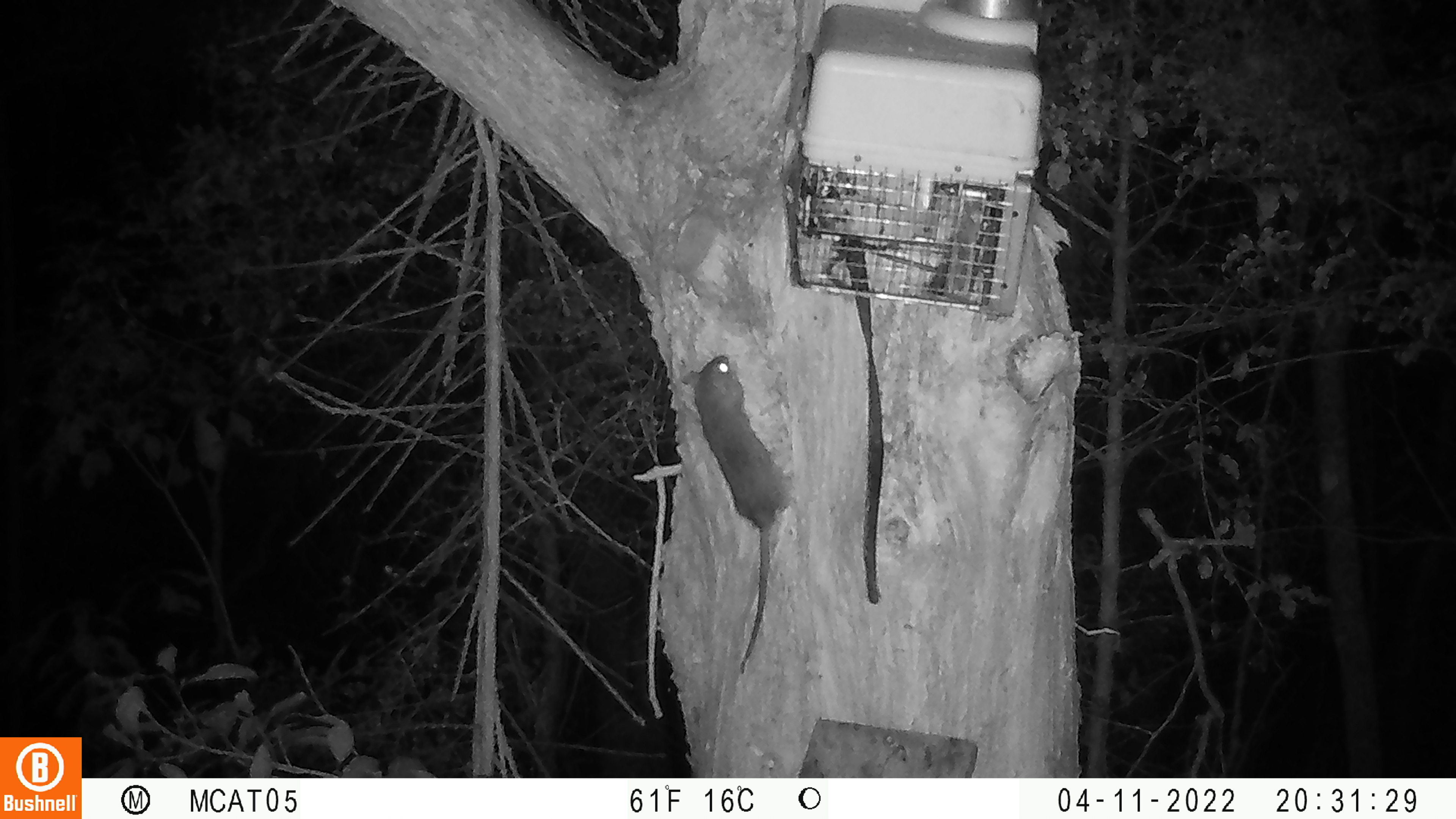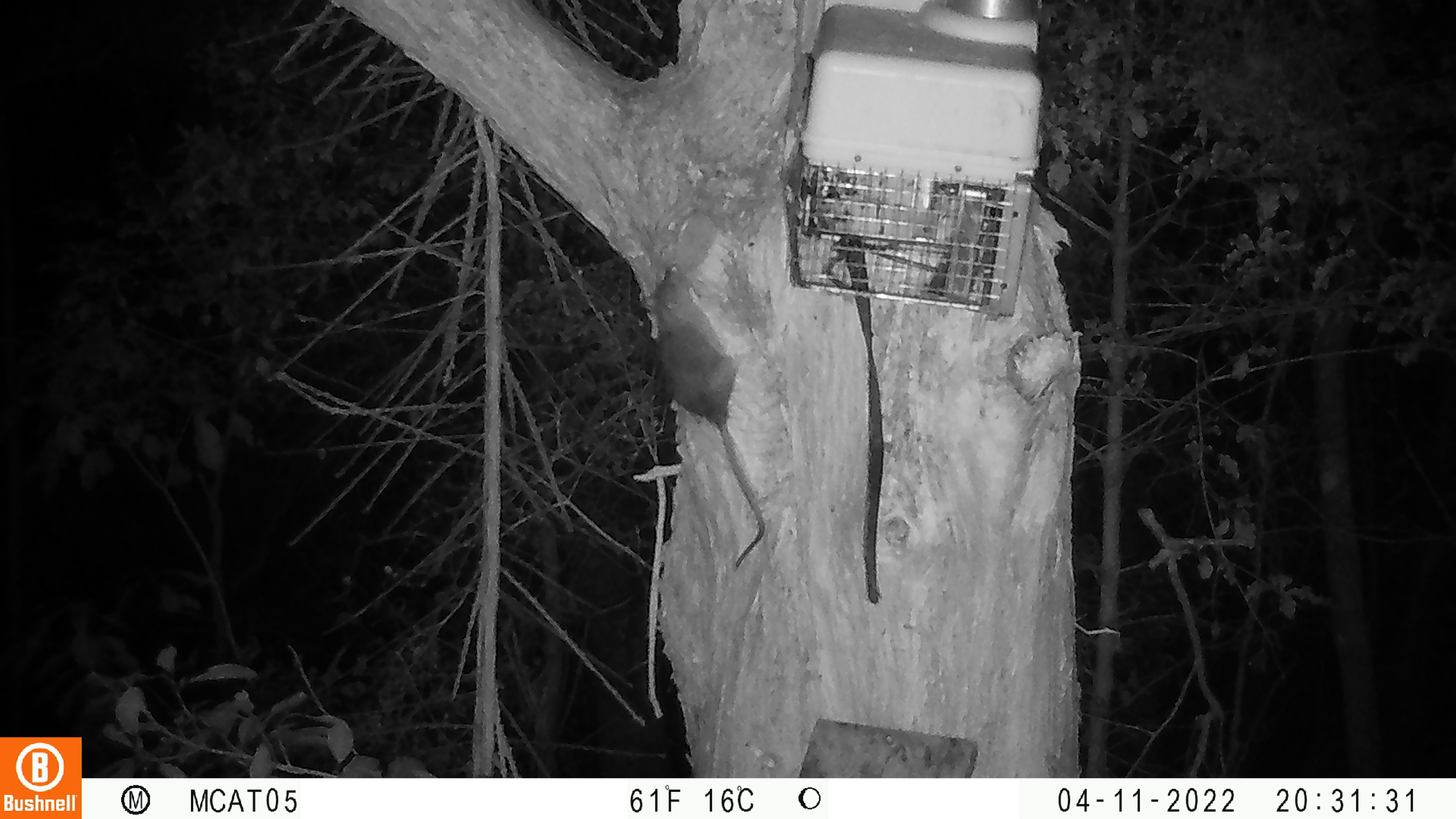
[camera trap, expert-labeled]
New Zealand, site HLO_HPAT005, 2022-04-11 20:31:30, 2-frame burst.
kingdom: Animalia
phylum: Chordata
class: Mammalia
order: Rodentia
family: Muridae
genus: Rattus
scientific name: Rattus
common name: rat